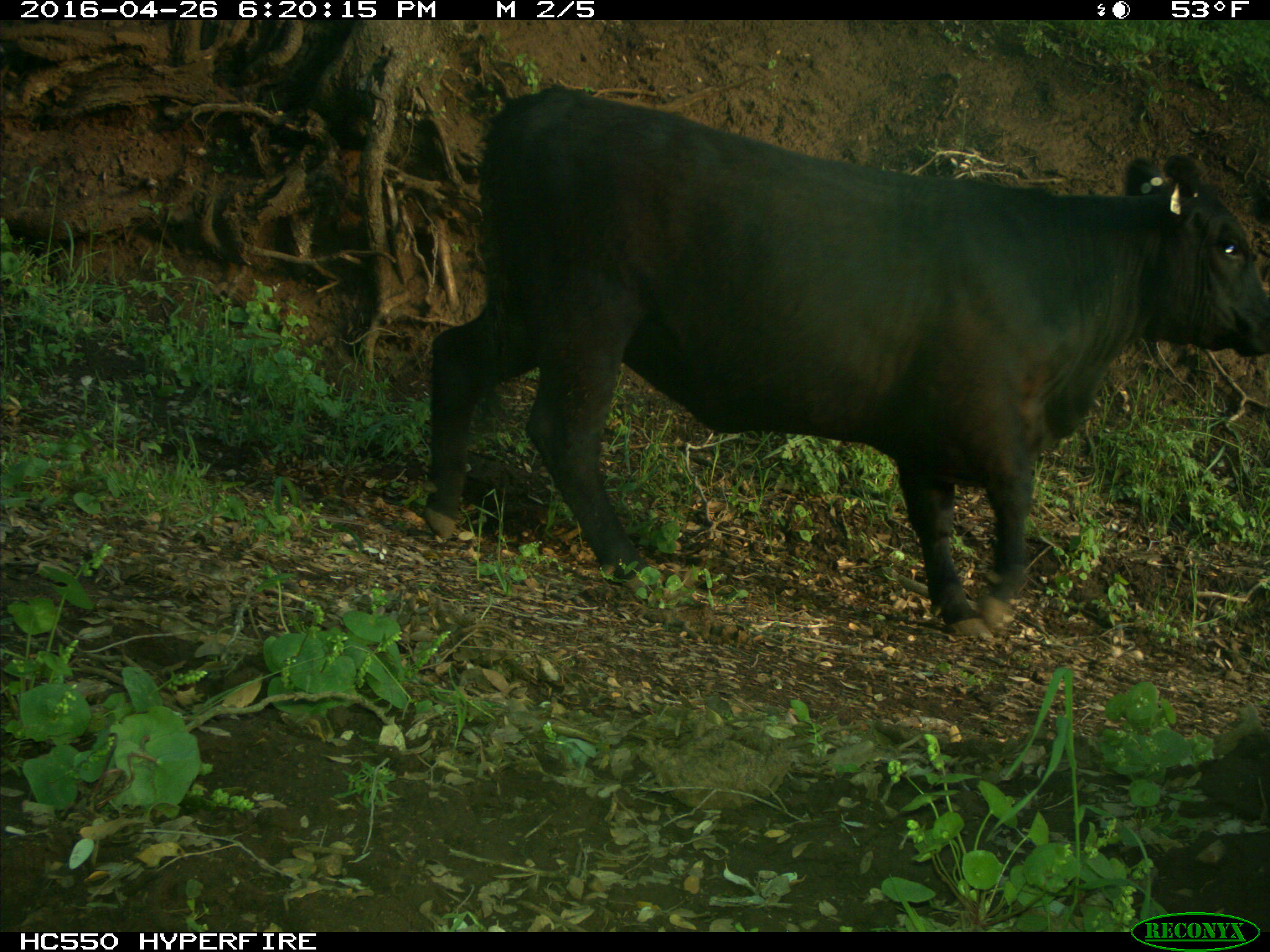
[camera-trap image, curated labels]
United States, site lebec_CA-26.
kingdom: Animalia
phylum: Chordata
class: Mammalia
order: Artiodactyla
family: Bovidae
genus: Bos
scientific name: Bos taurus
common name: domestic cow